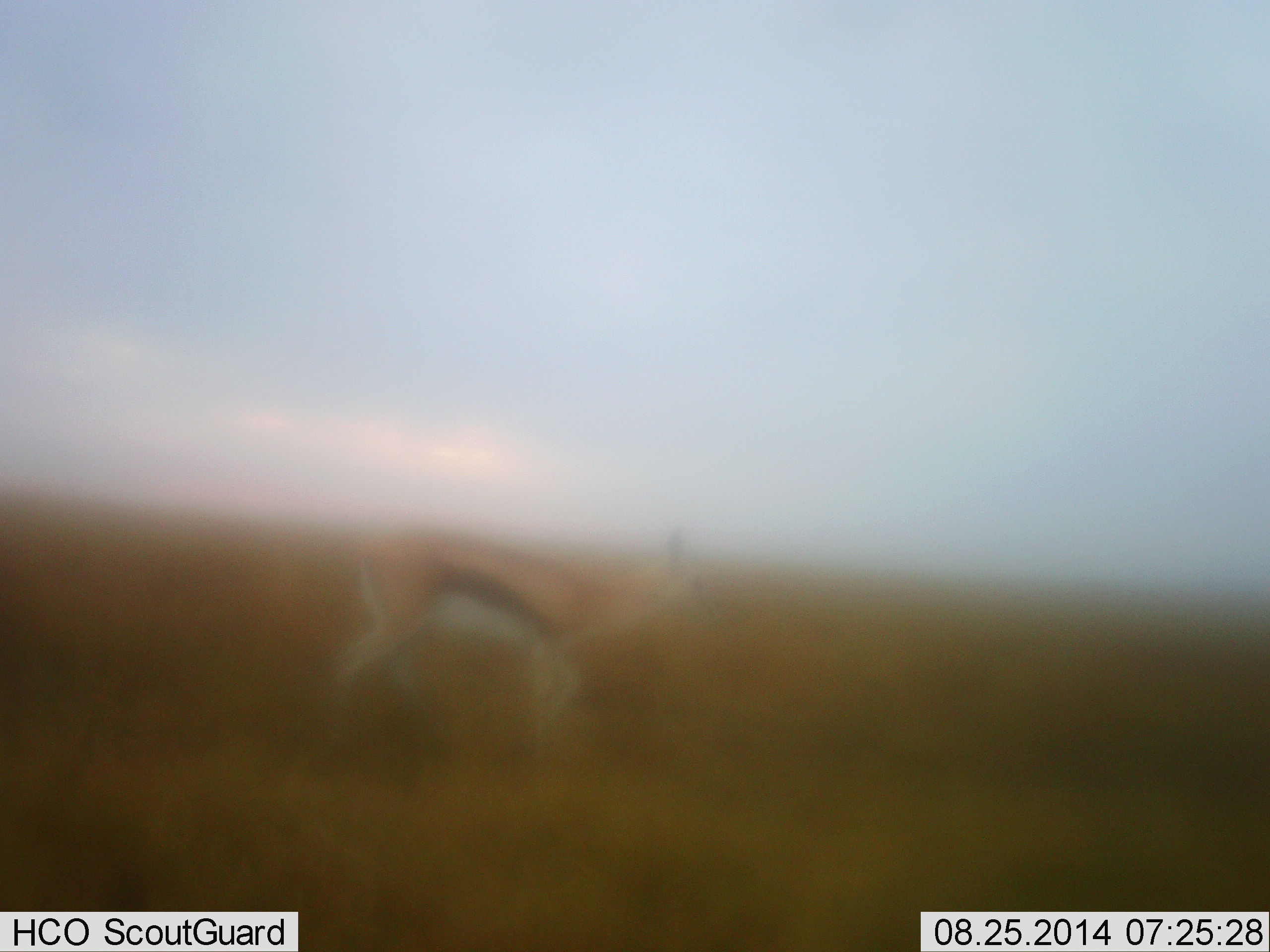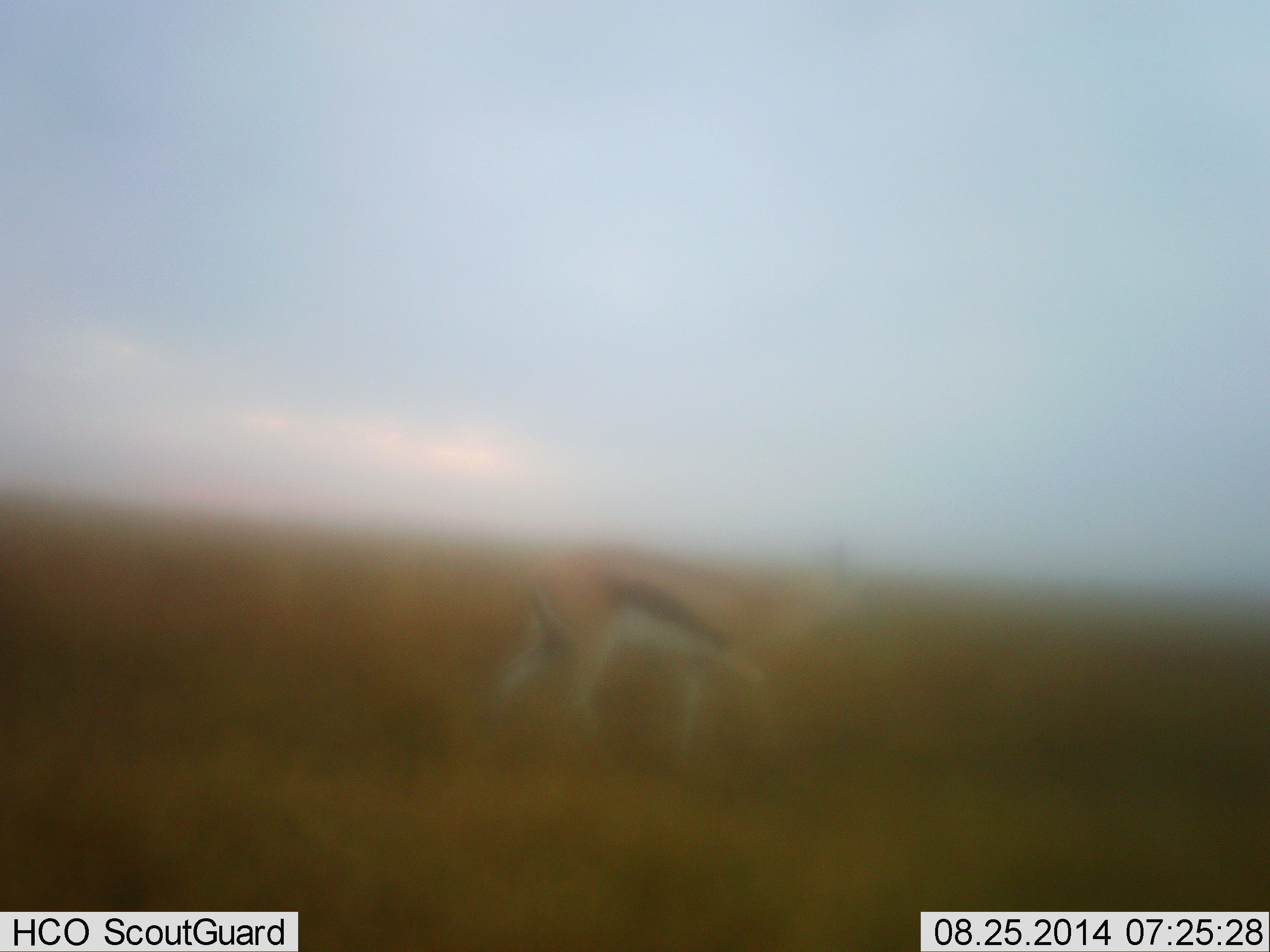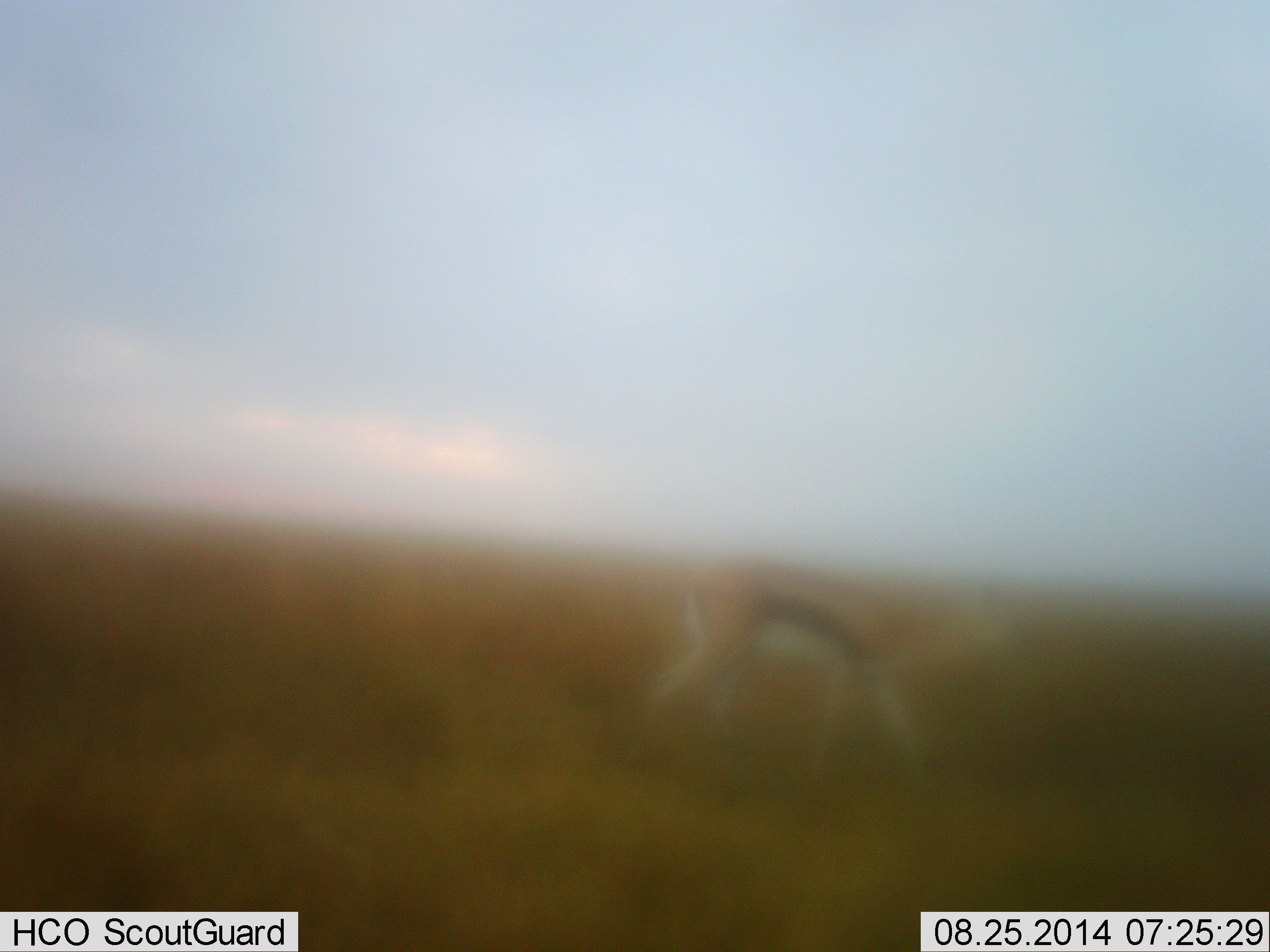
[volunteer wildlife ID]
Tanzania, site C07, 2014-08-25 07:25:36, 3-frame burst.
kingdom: Animalia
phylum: Chordata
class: Mammalia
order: Artiodactyla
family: Bovidae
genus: Eudorcas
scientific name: Eudorcas thomsonii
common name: thomson's gazelle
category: gazellethomsons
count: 1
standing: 10%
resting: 0%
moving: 80%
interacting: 0%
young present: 0%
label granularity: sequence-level